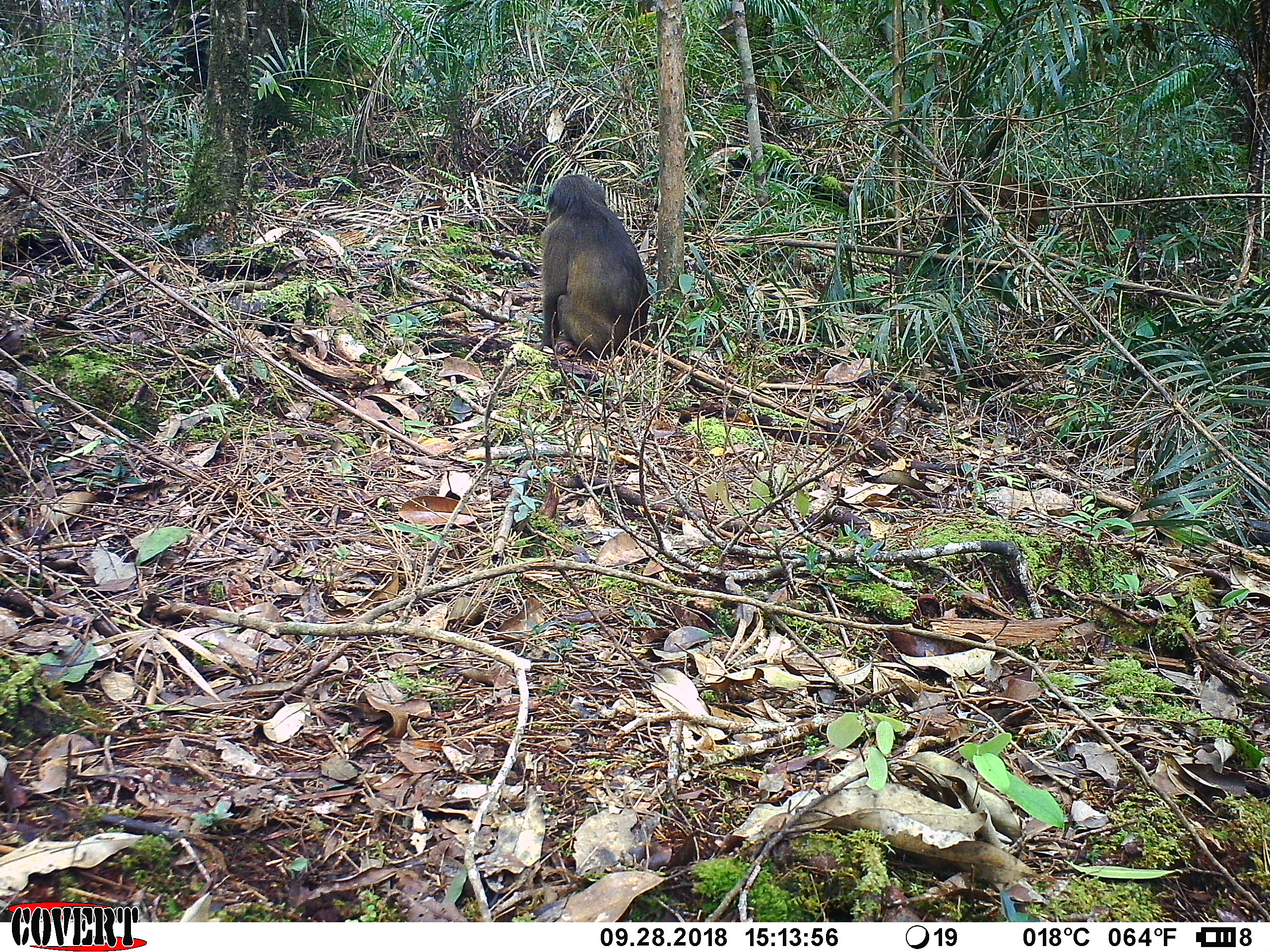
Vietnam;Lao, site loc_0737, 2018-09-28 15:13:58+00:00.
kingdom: Animalia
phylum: Chordata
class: Mammalia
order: Primates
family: Cercopithecidae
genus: Macaca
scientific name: Macaca arctoides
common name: stump-tailed macaque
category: stump tailed macaque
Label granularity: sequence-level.